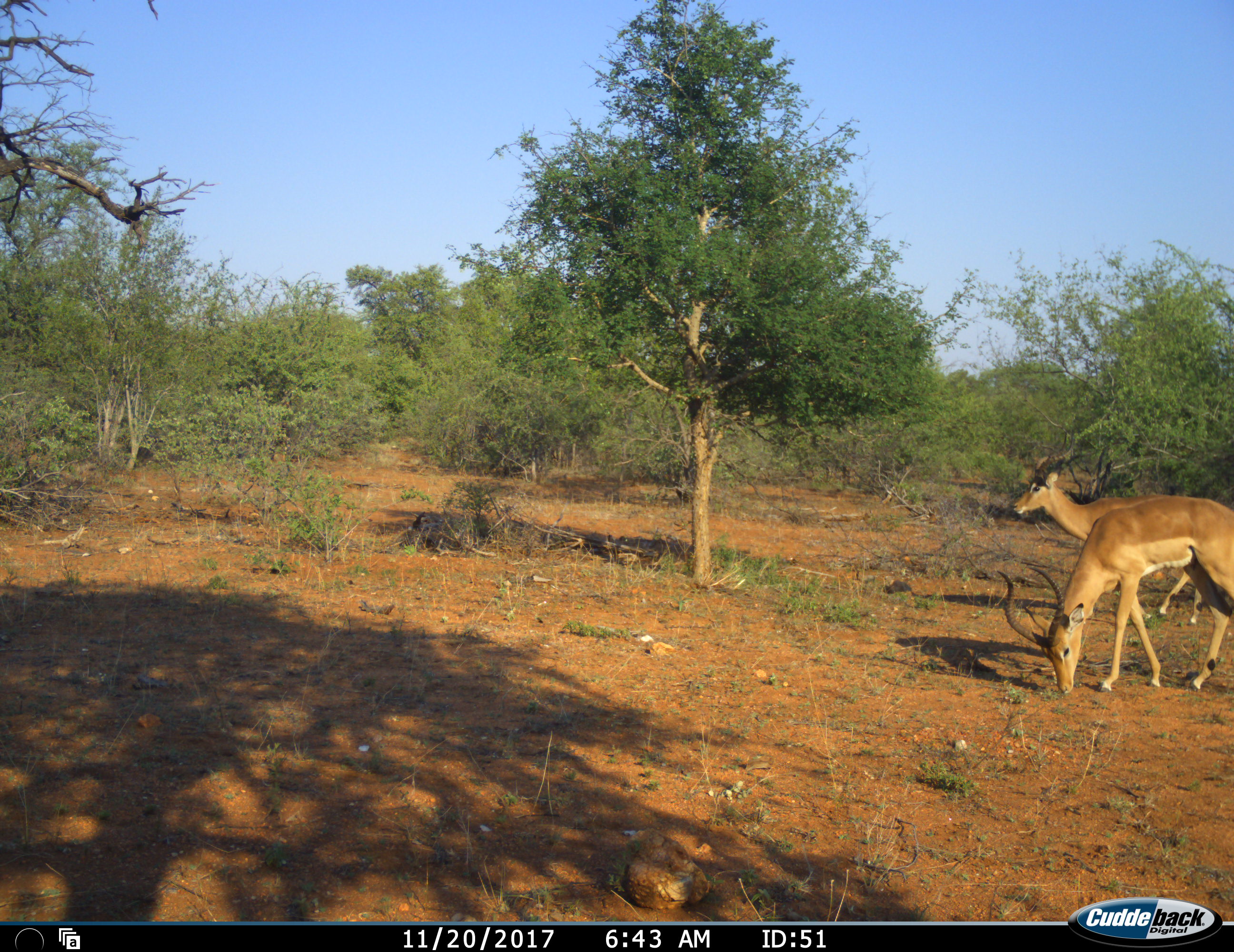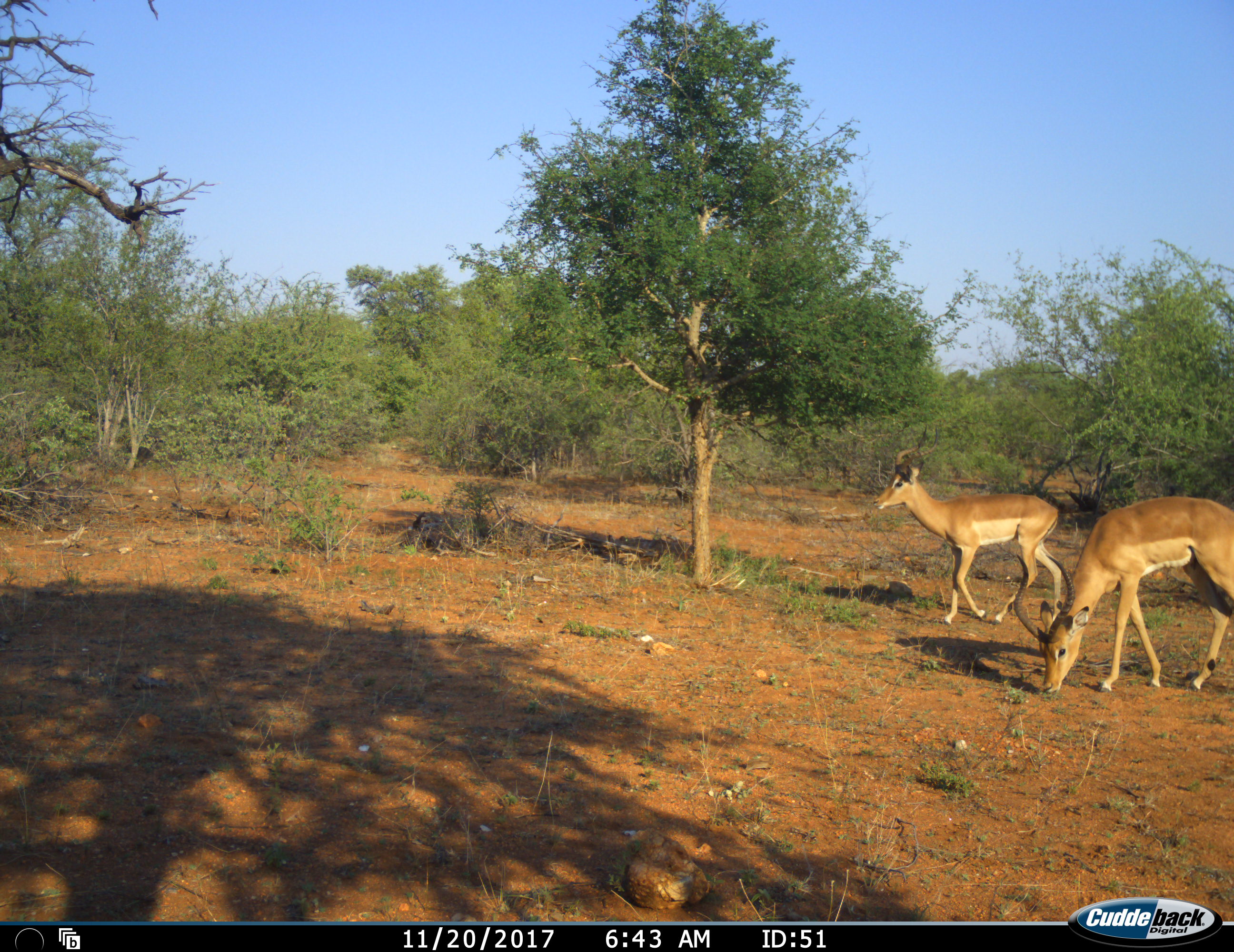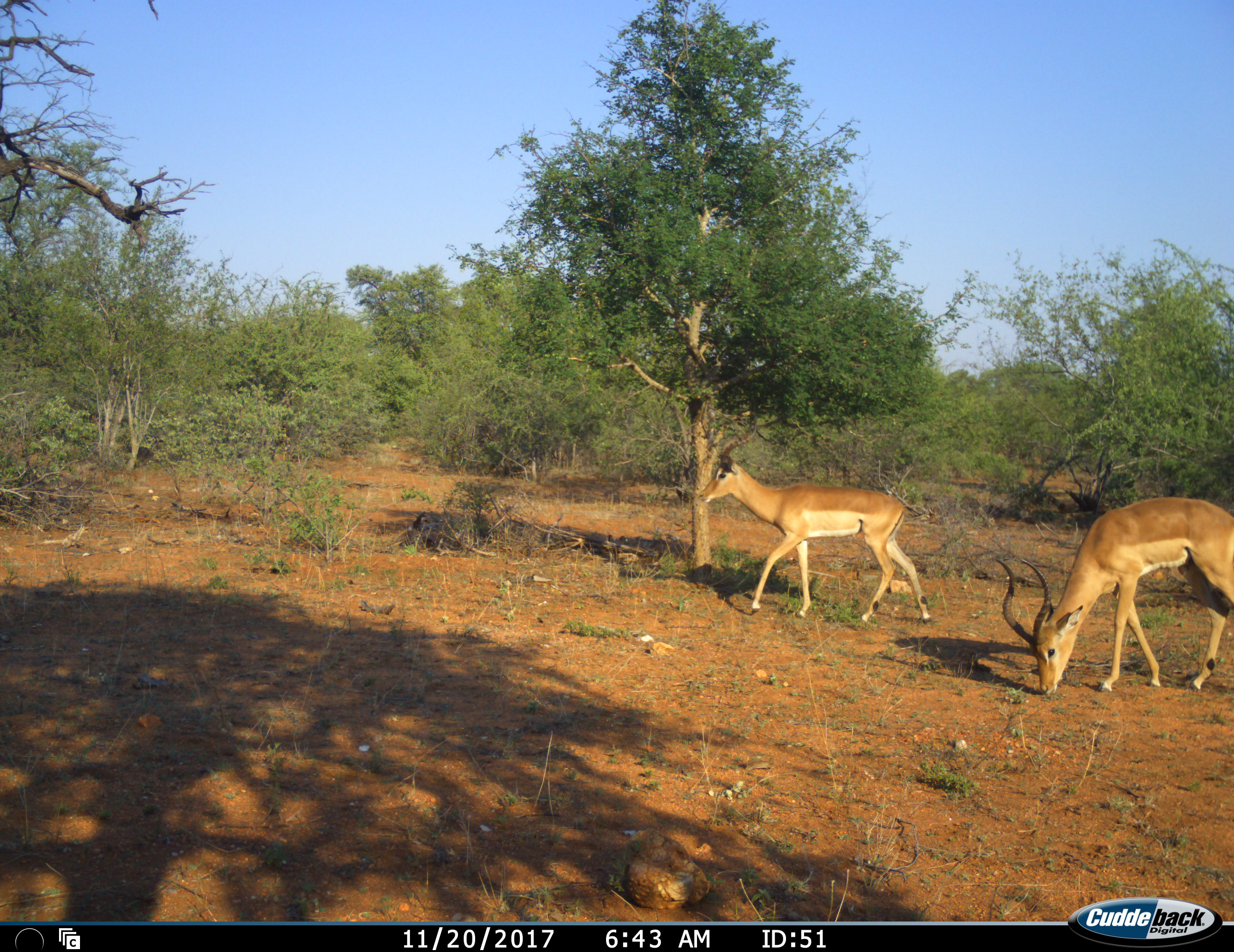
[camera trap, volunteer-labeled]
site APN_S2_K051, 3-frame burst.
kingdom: Animalia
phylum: Chordata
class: Mammalia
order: Artiodactyla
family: Bovidae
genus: Aepyceros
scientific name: Aepyceros melampus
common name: impala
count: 2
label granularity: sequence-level